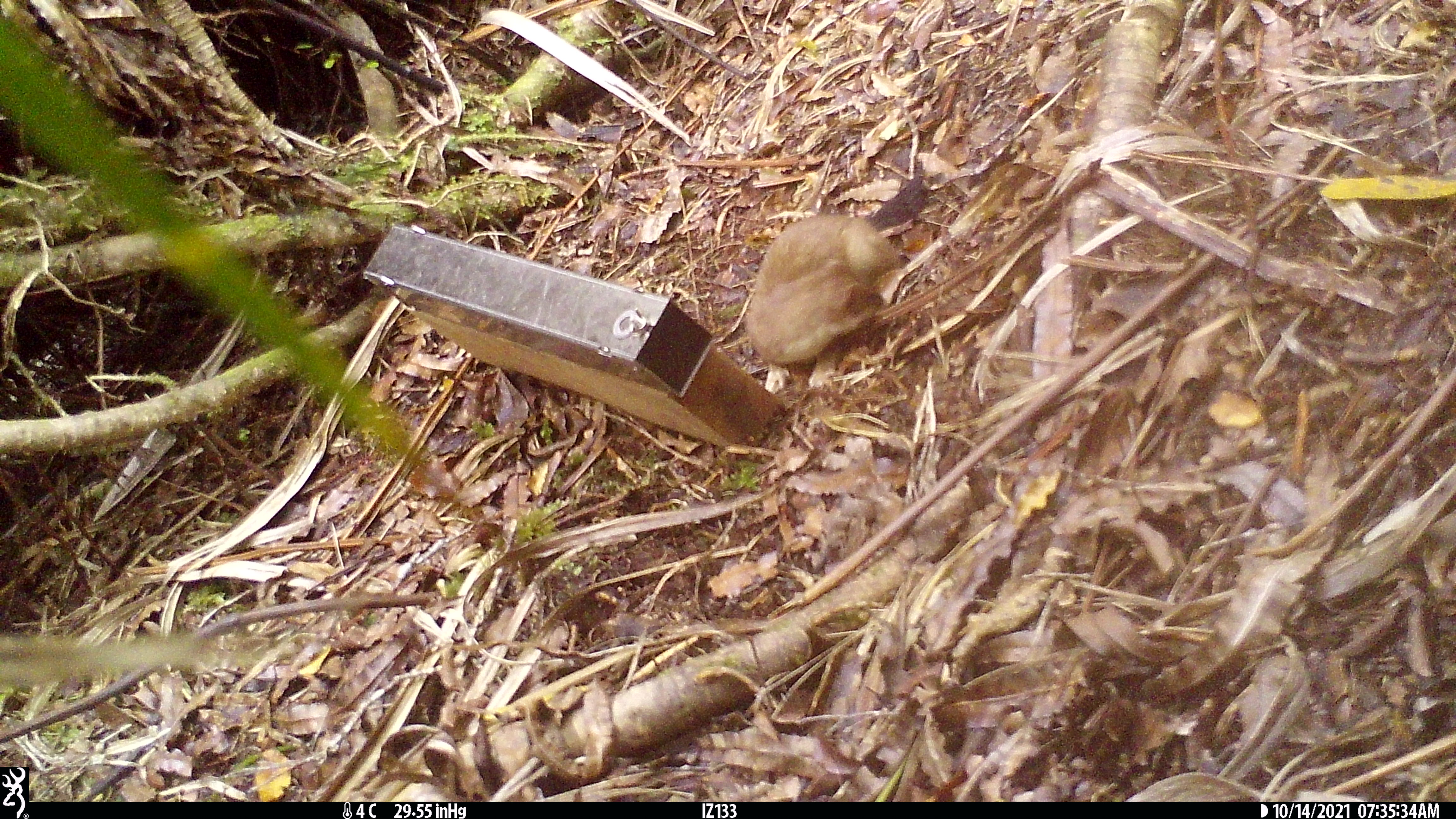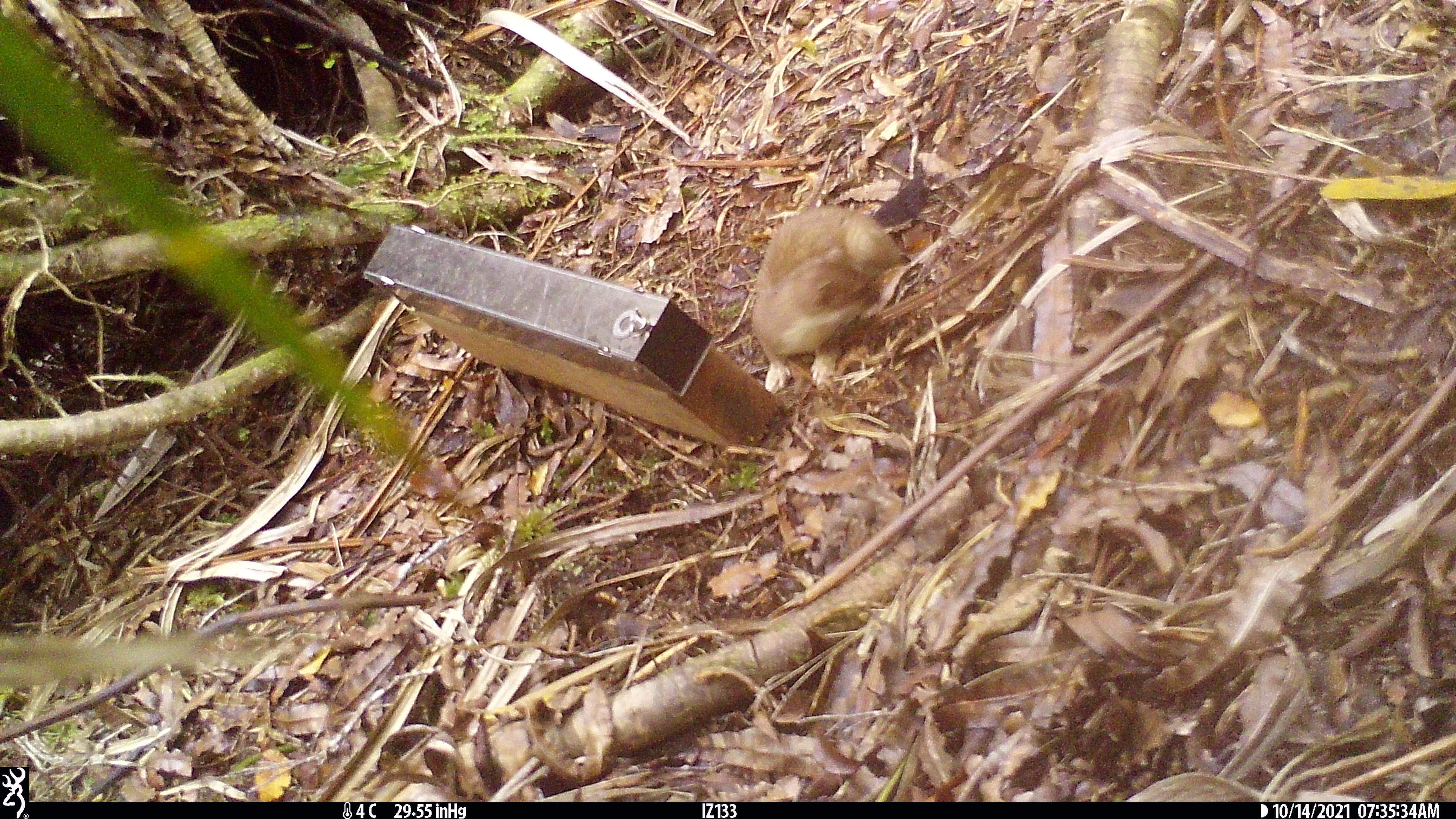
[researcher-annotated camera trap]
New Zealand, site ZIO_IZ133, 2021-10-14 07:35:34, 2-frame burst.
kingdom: Animalia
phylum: Chordata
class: Mammalia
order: Carnivora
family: Mustelidae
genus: Mustela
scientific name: Mustela erminea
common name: stoat